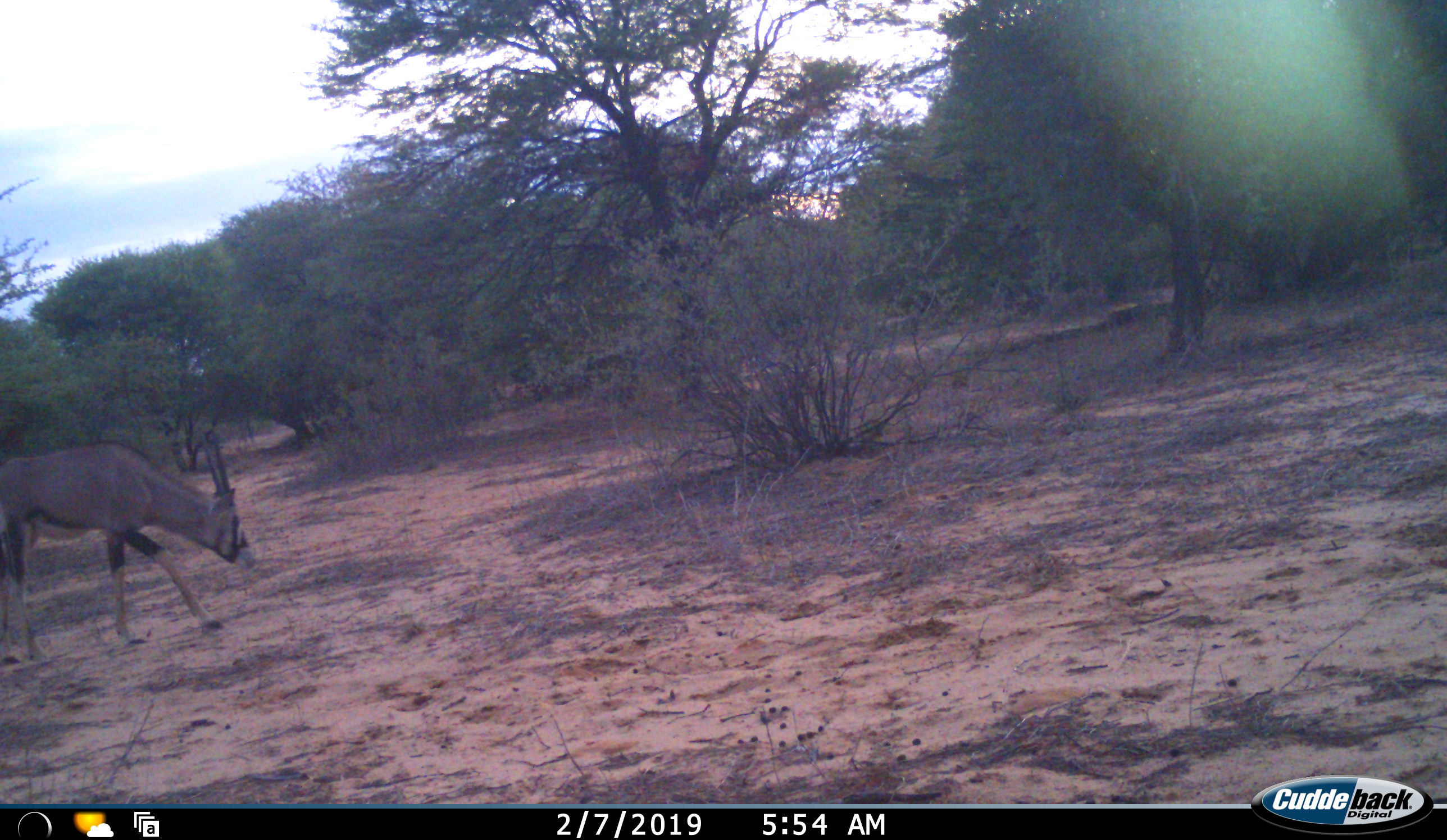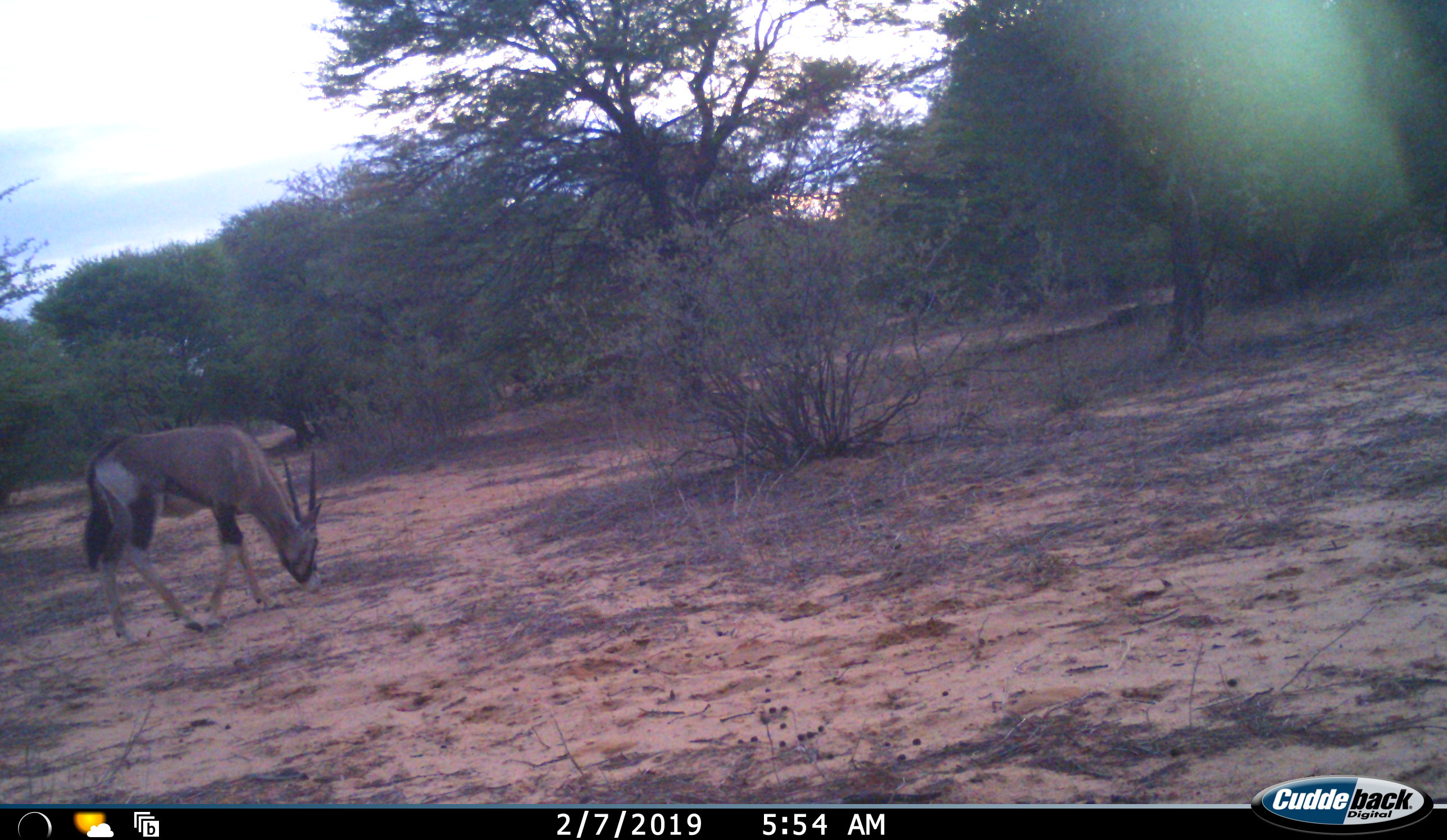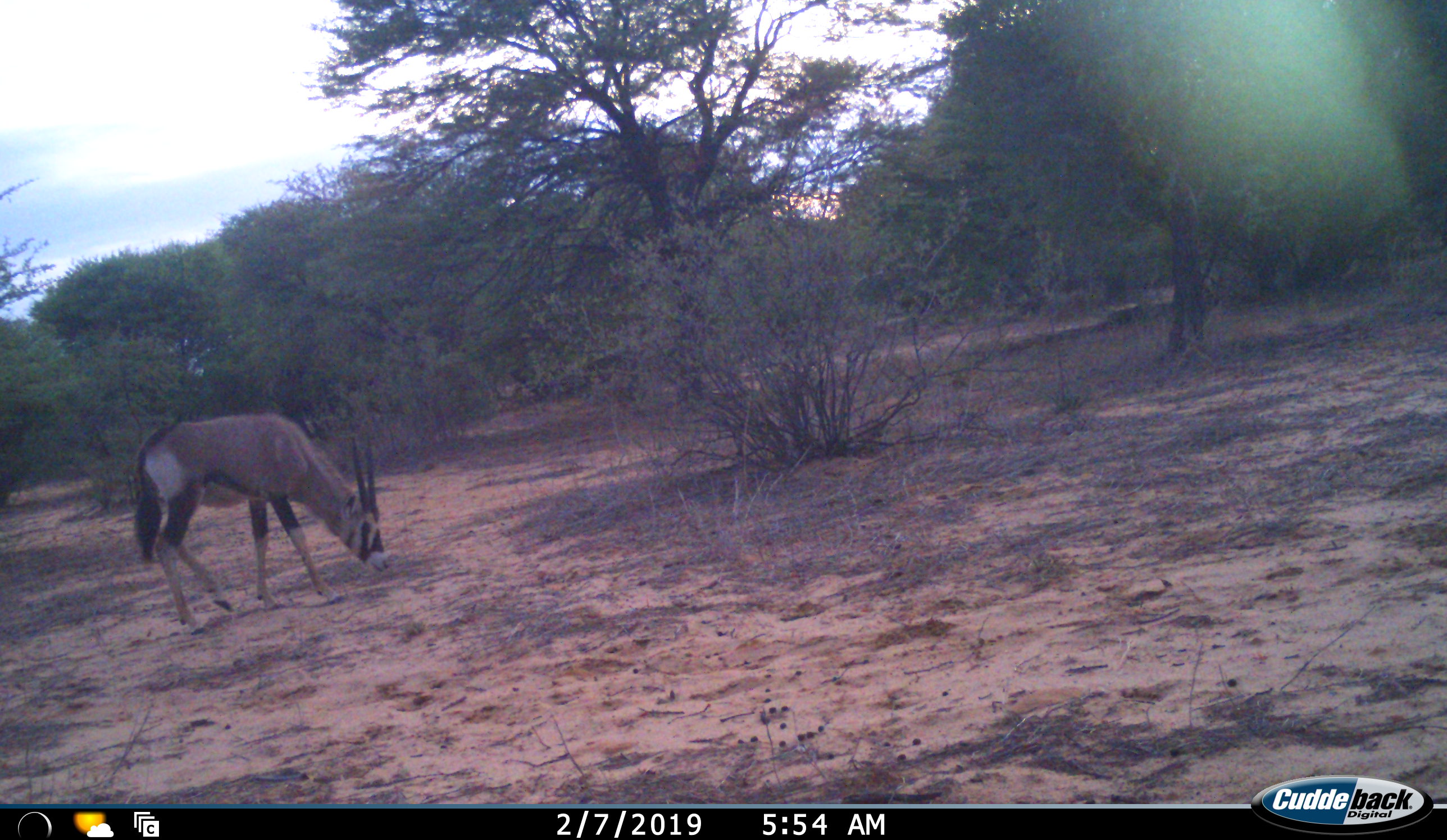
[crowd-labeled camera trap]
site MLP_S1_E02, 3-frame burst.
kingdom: Animalia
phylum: Chordata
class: Mammalia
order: Artiodactyla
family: Bovidae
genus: Oryx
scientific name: Oryx gazella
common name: gemsbok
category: oryx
Oryx (gemsbok) (Oryx gazella), count 1. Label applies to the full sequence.